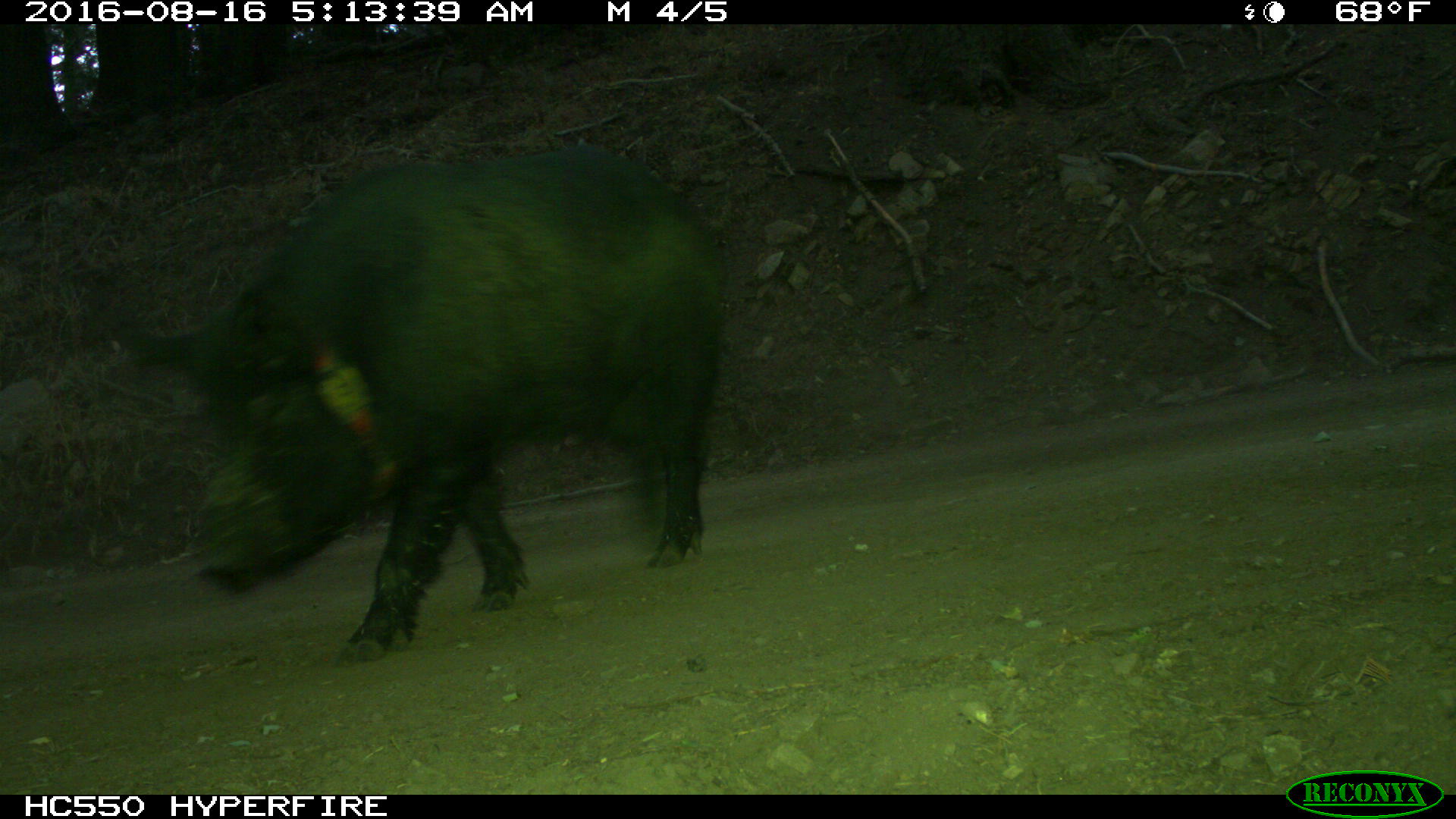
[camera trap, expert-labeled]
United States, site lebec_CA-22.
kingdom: Animalia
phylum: Chordata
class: Mammalia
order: Artiodactyla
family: Suidae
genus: Sus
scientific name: Sus scrofa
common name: wild boar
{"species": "Sus scrofa (wild boar)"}